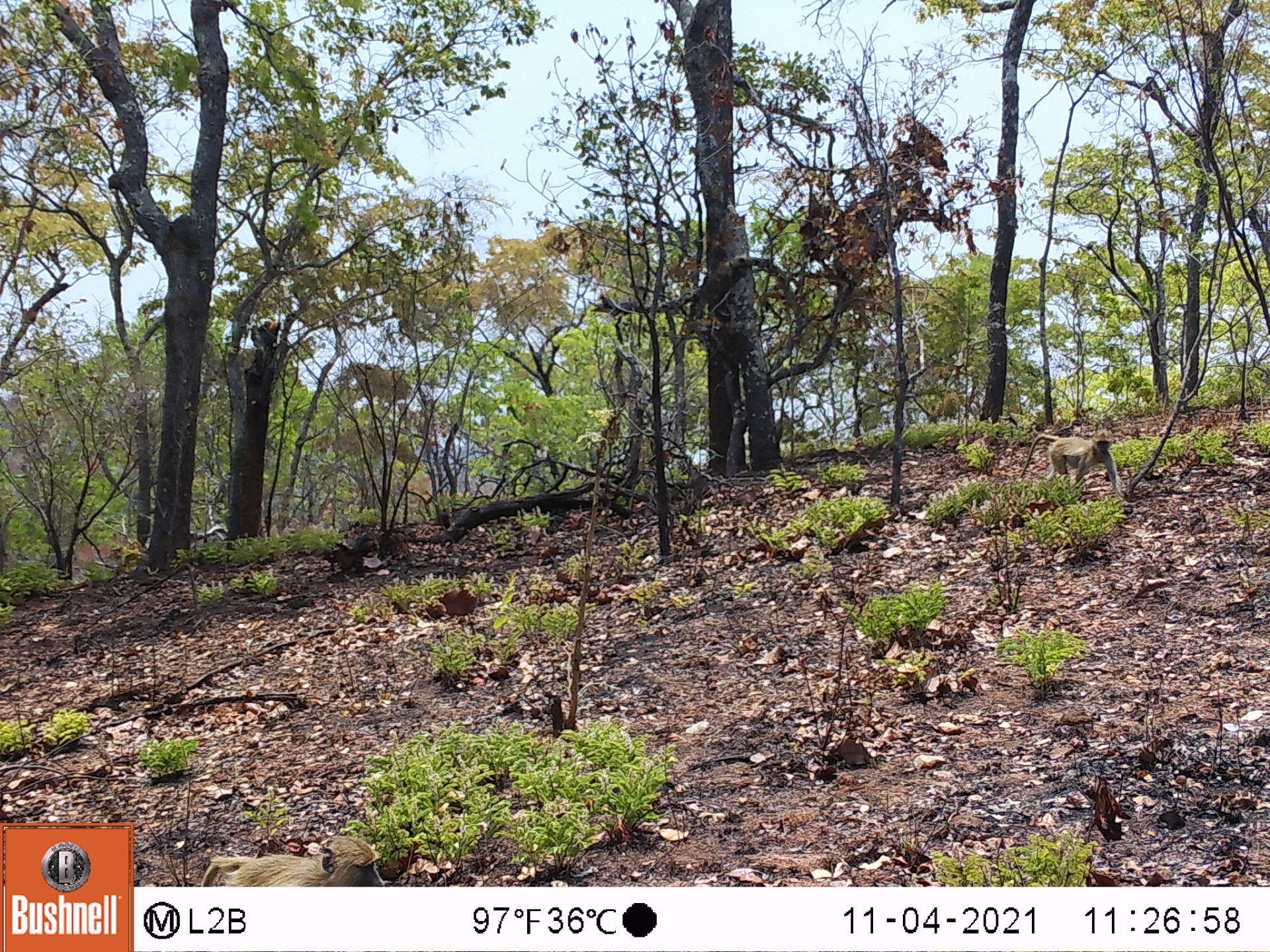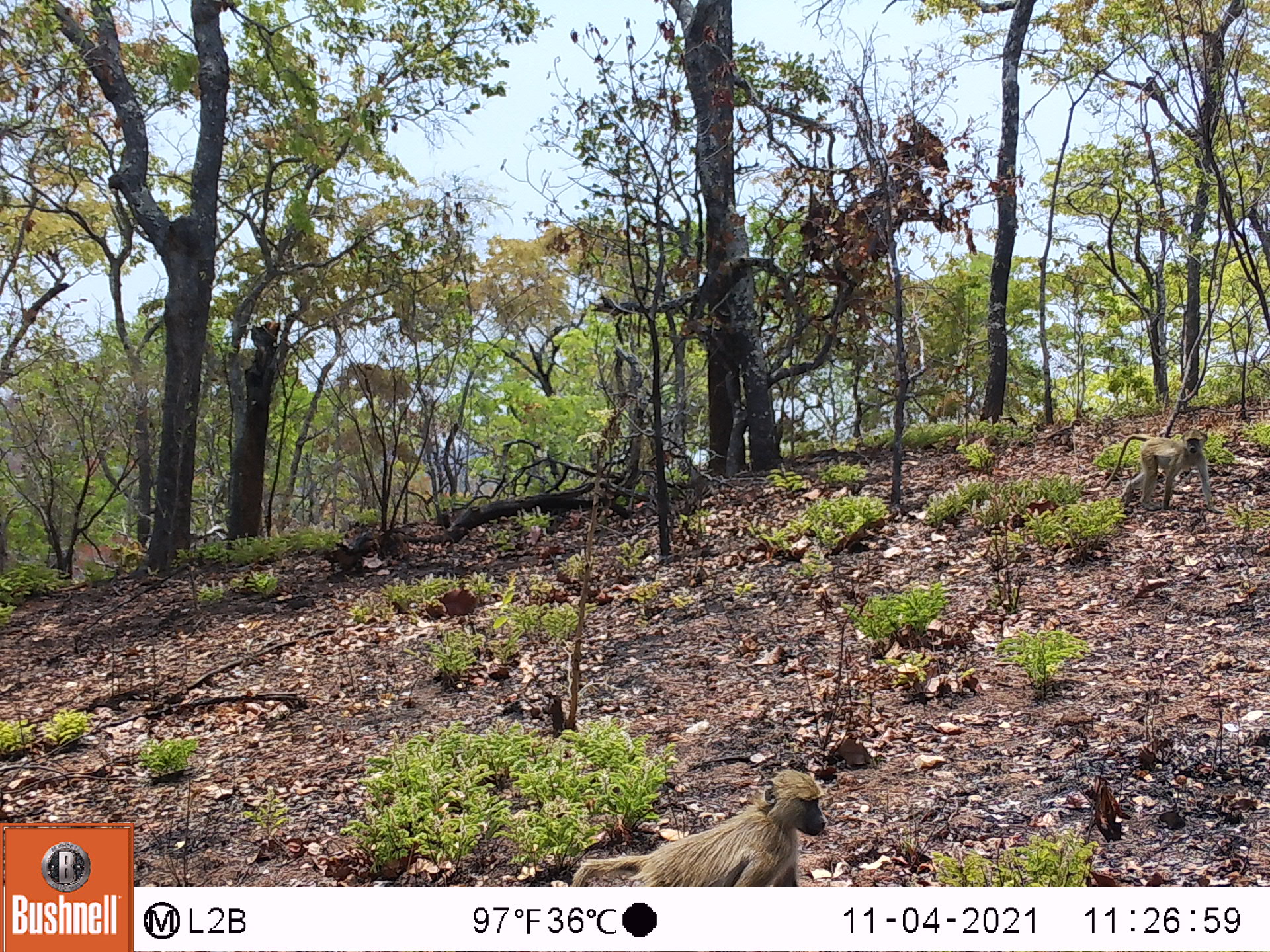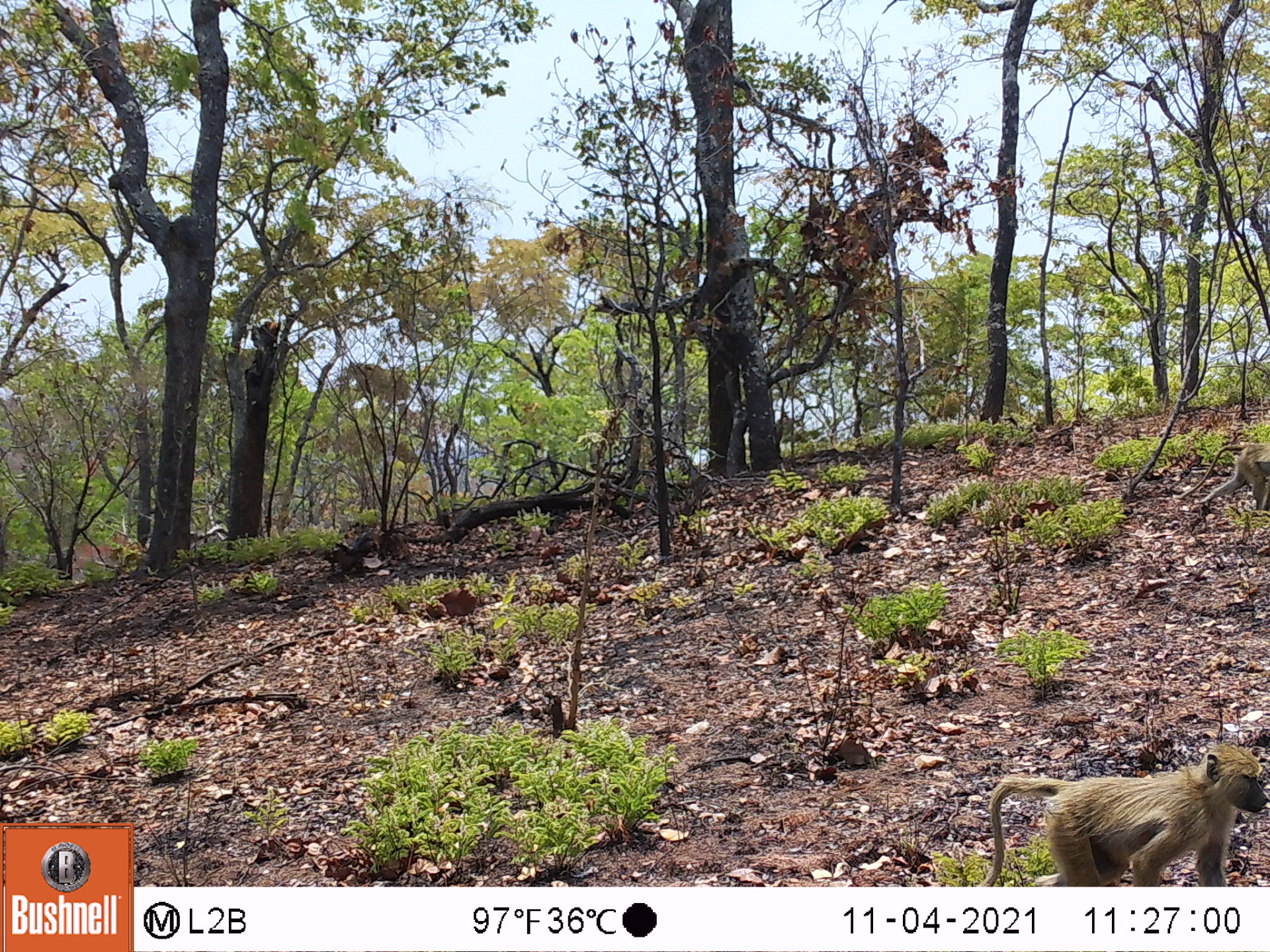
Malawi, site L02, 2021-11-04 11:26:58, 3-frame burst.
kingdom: Animalia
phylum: Chordata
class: Mammalia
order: Primates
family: Cercopithecidae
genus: Papio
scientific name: Papio cynocephalus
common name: yellow baboon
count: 2